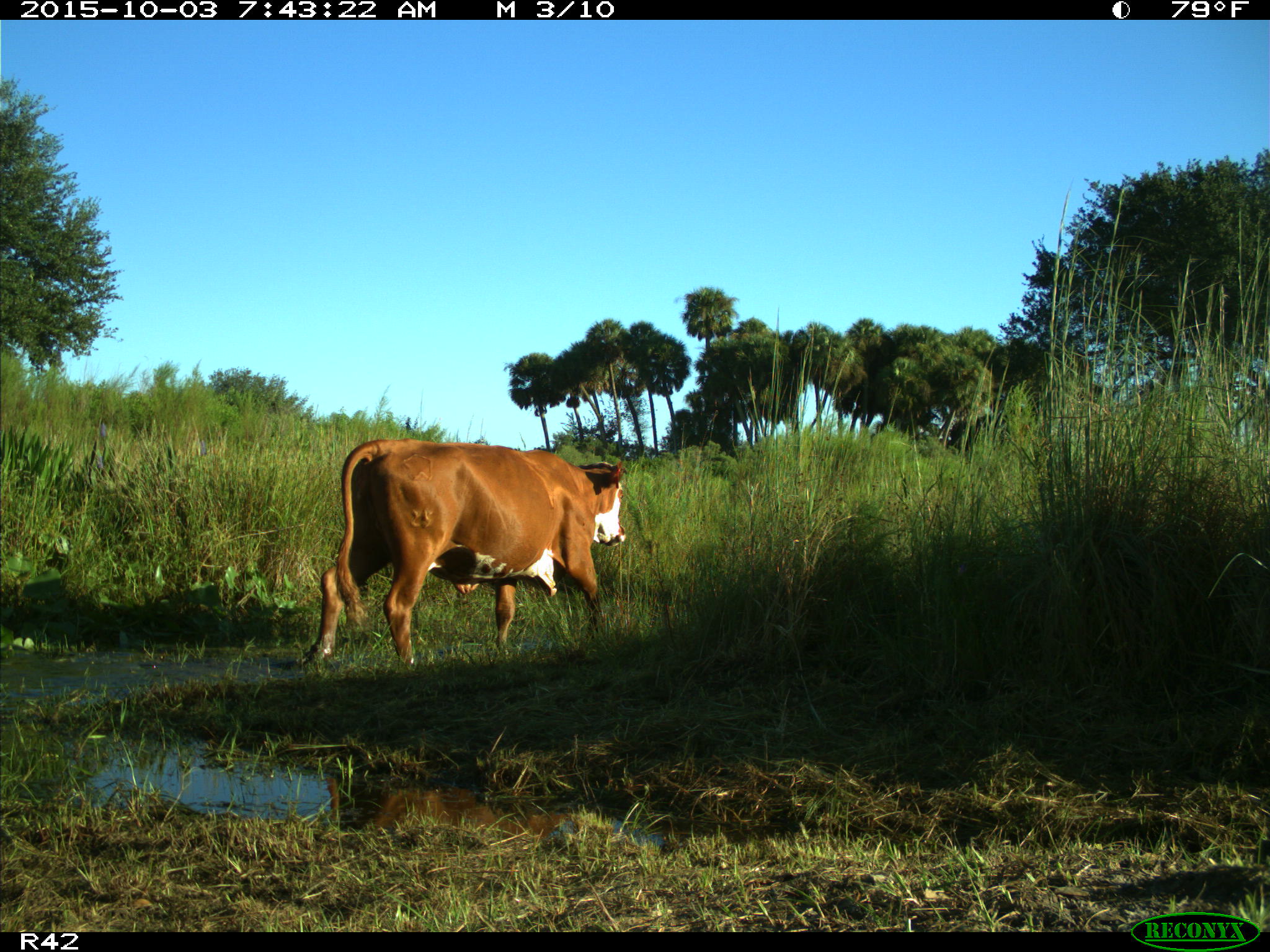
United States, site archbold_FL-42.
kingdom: Animalia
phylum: Chordata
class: Mammalia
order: Artiodactyla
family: Bovidae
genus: Bos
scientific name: Bos taurus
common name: domestic cow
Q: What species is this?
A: Bos taurus (domestic cow).